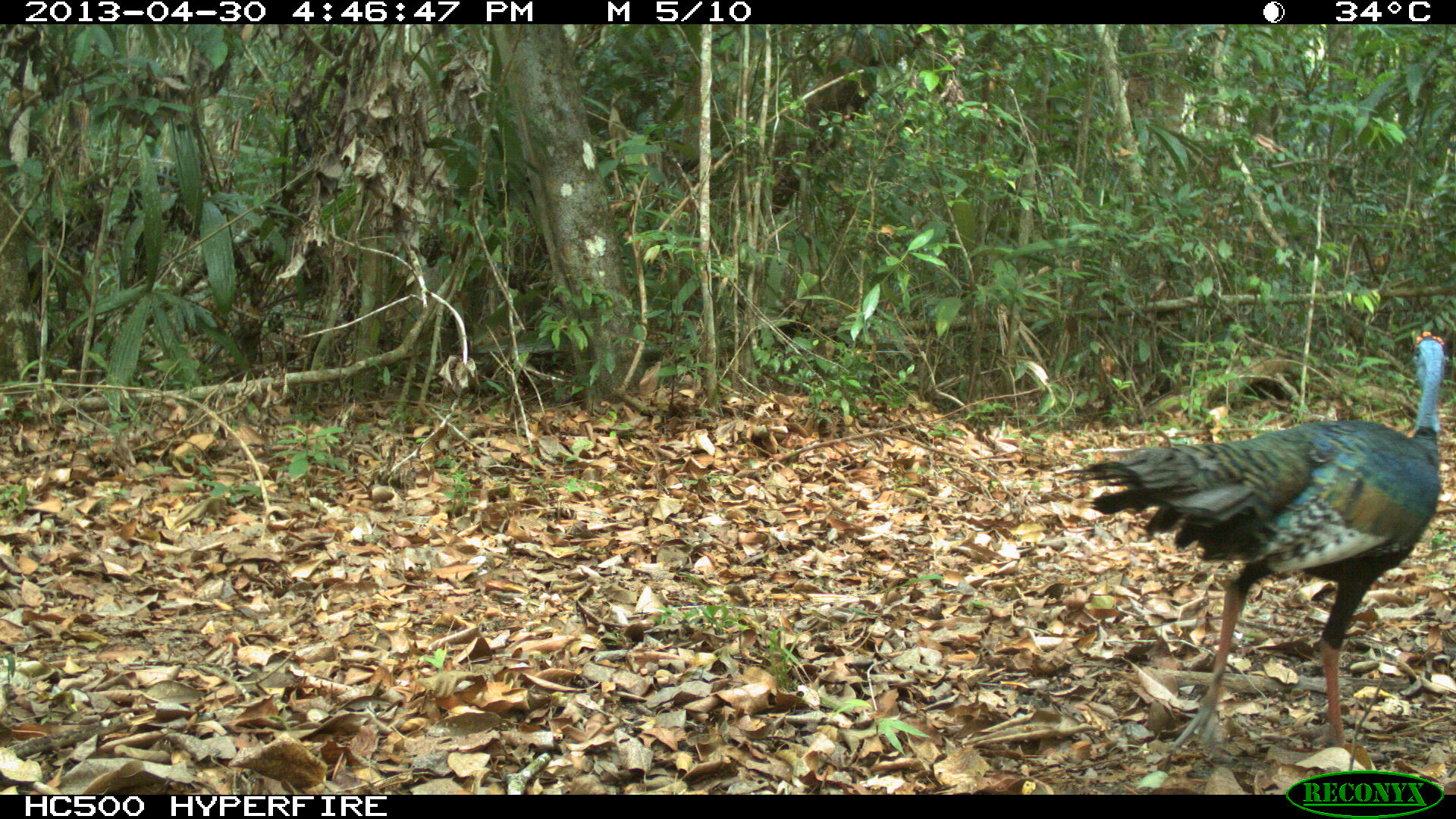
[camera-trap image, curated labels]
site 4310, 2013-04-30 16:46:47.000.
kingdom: Animalia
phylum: Chordata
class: Aves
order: Galliformes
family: Phasianidae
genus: Meleagris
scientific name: Meleagris ocellata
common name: ocellated turkey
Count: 1.